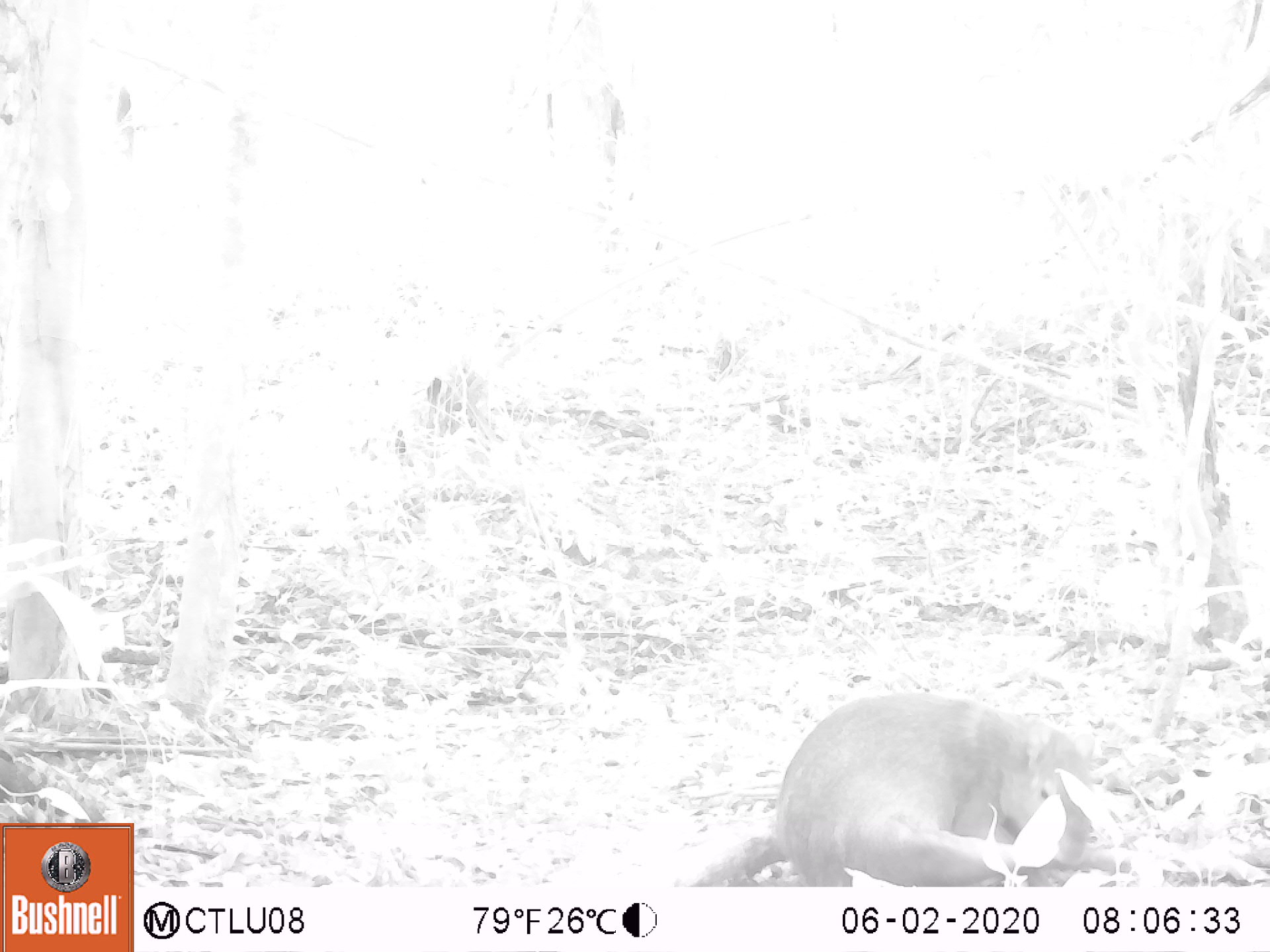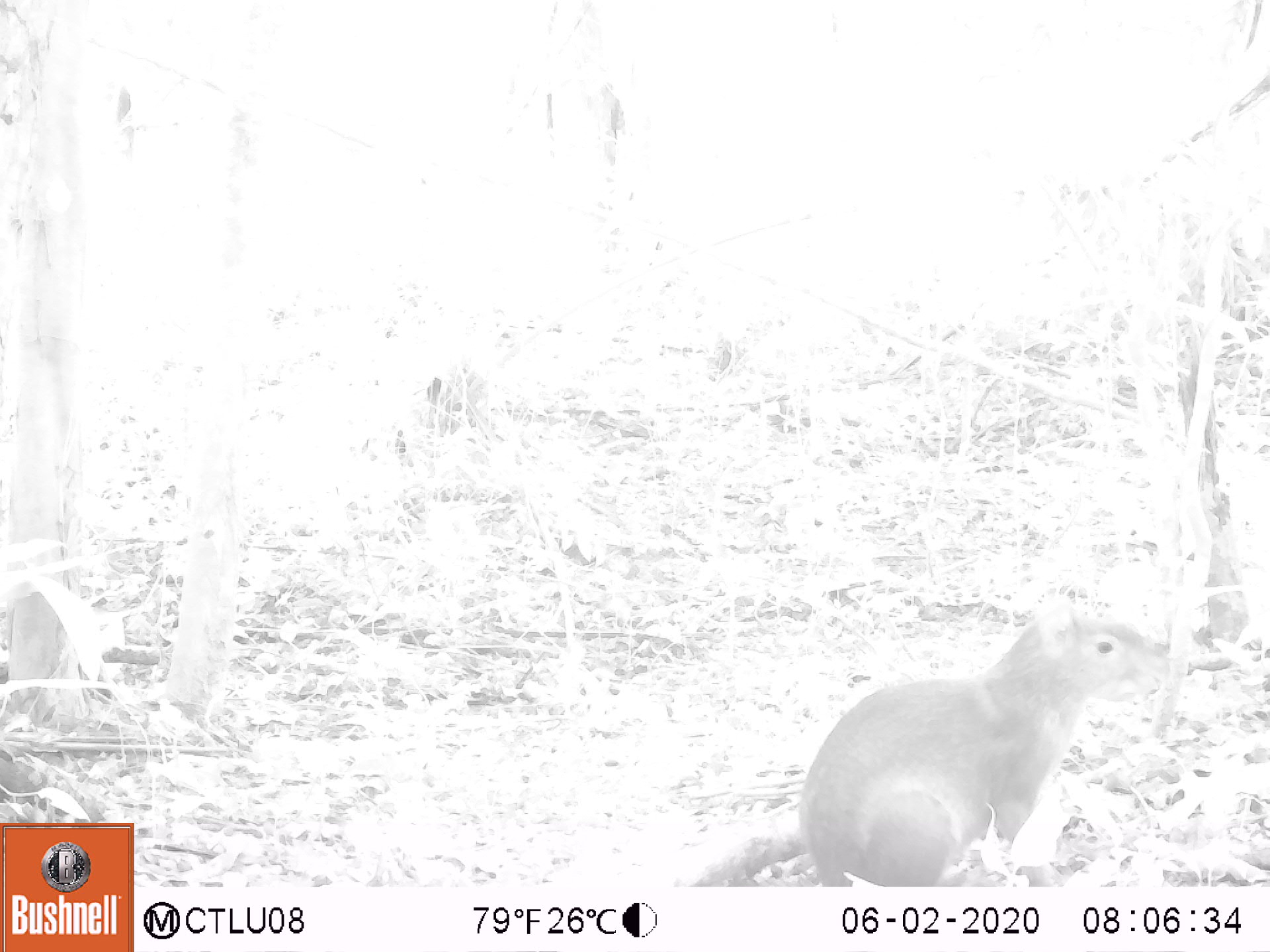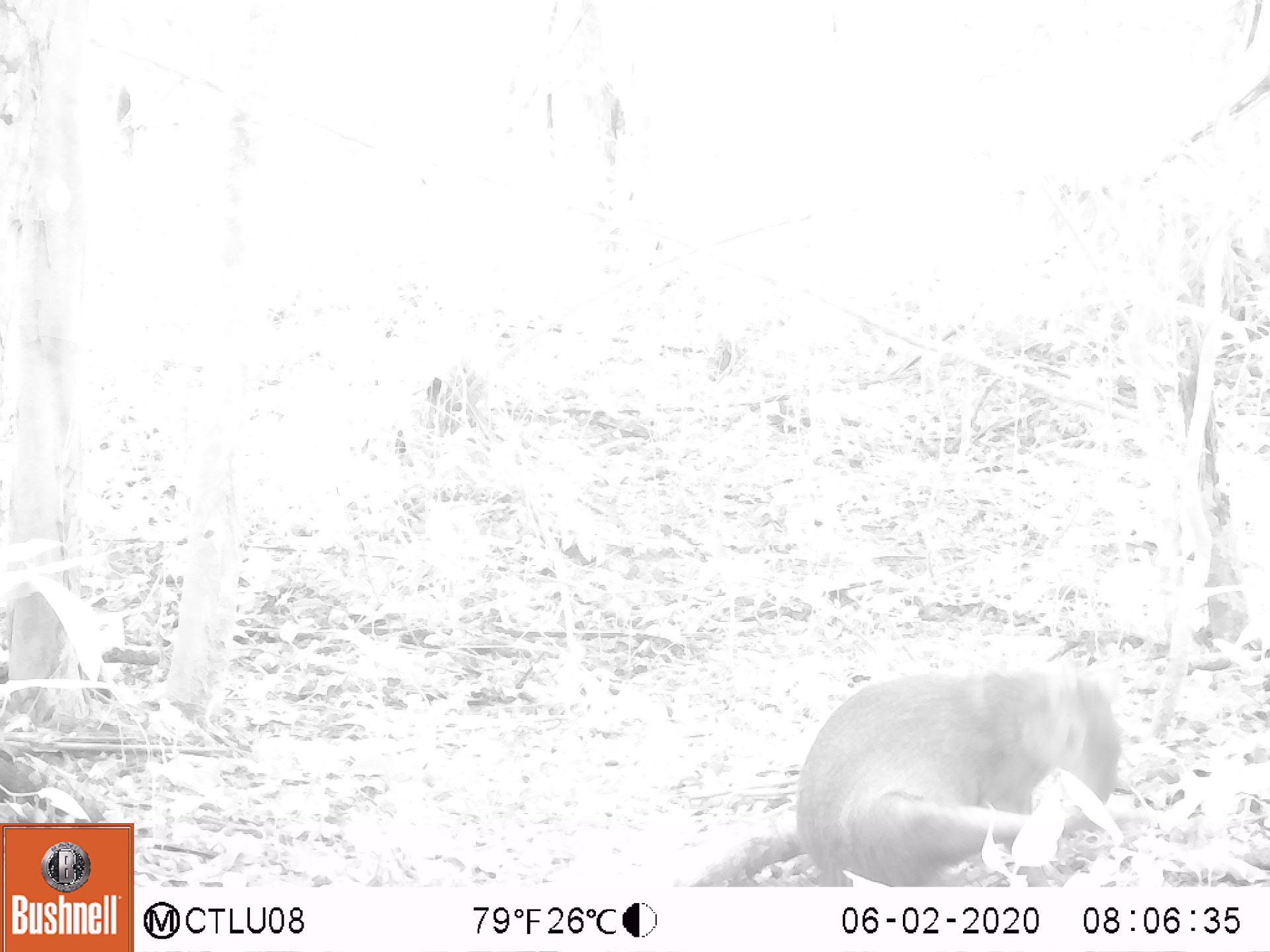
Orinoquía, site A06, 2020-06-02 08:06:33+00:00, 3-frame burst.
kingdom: Animalia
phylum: Chordata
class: Mammalia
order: Rodentia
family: Dasyproctidae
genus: Dasyprocta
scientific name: Dasyprocta fuliginosa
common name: black agouti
Black agouti (Dasyprocta fuliginosa).